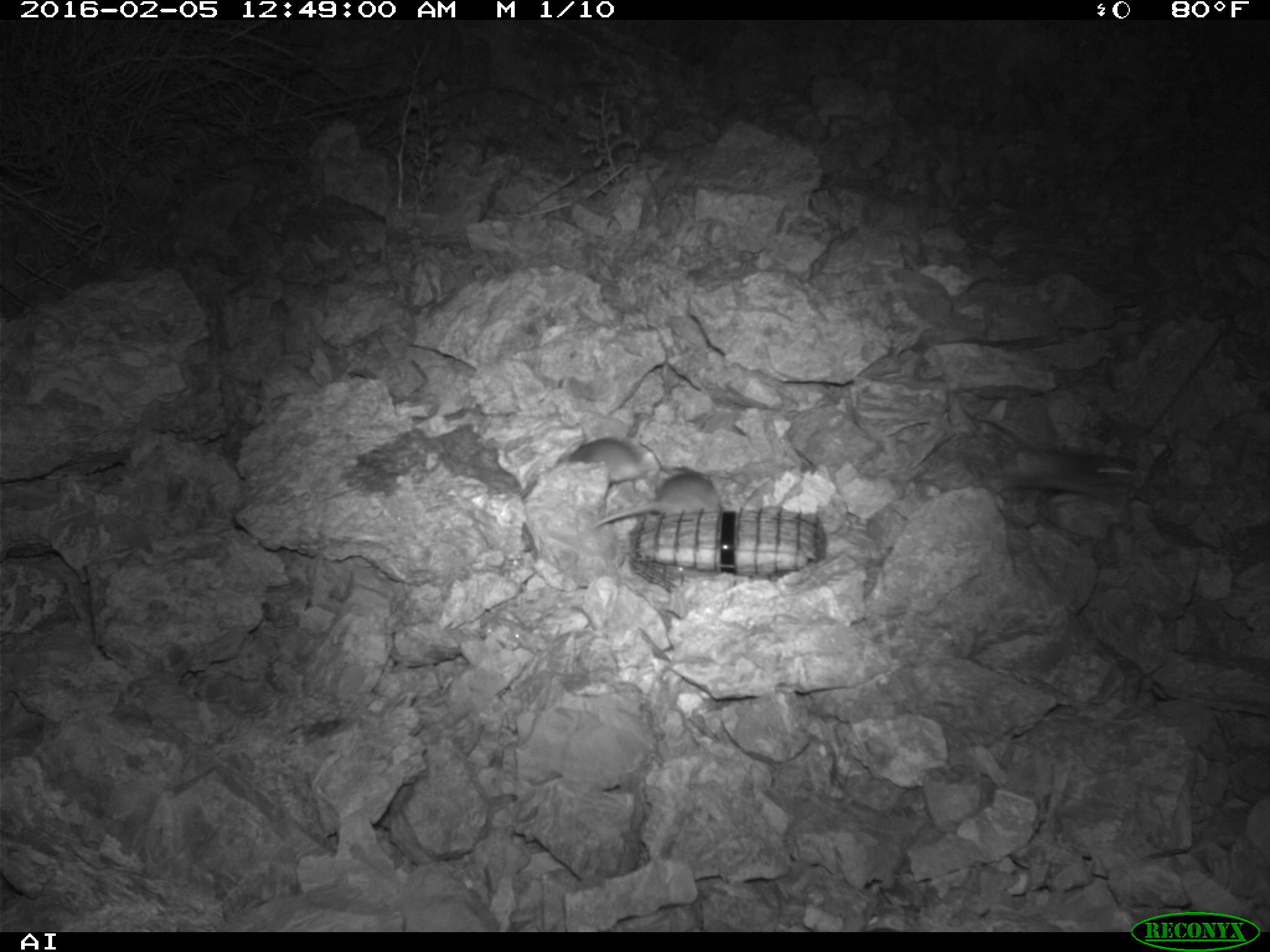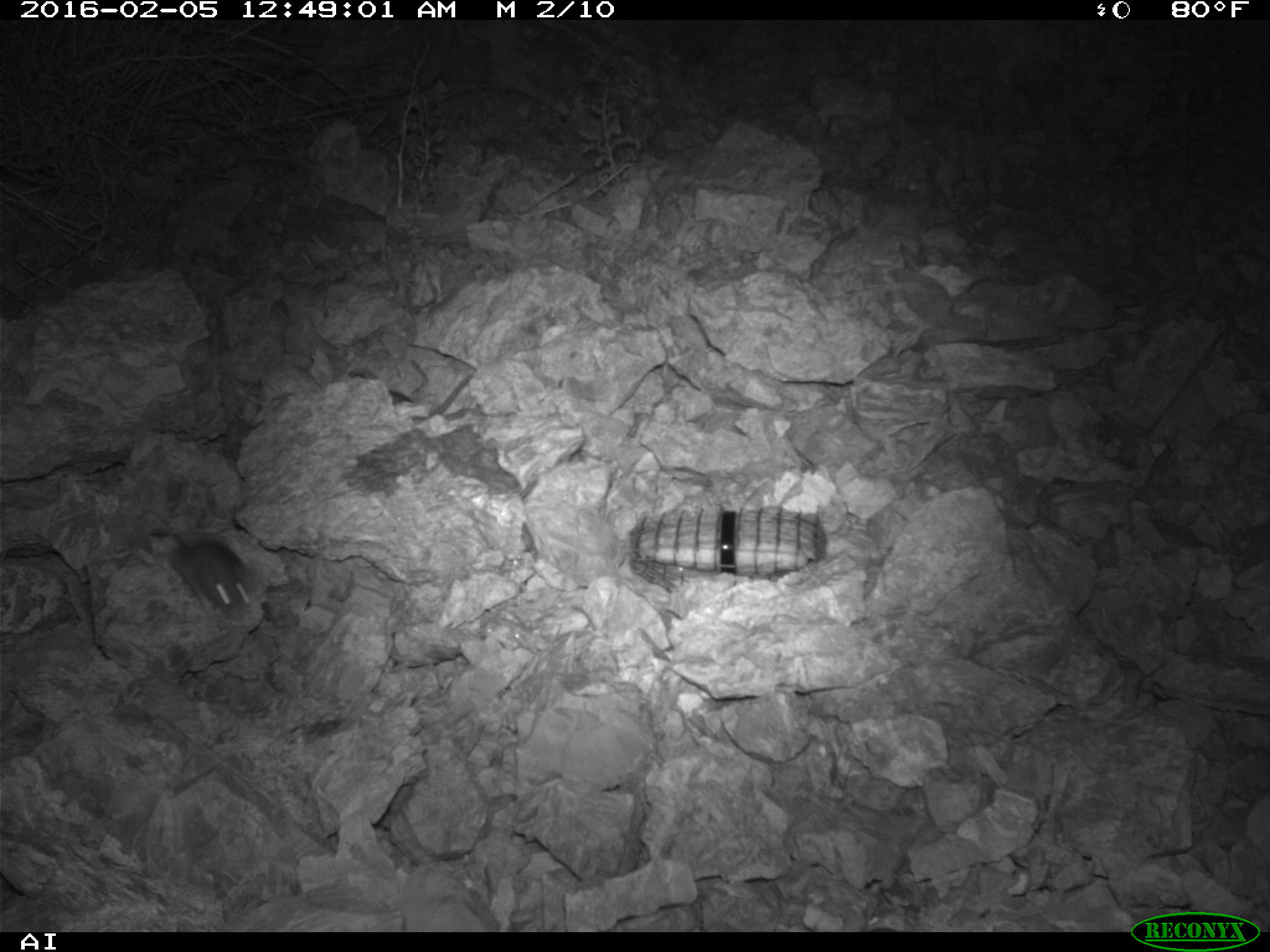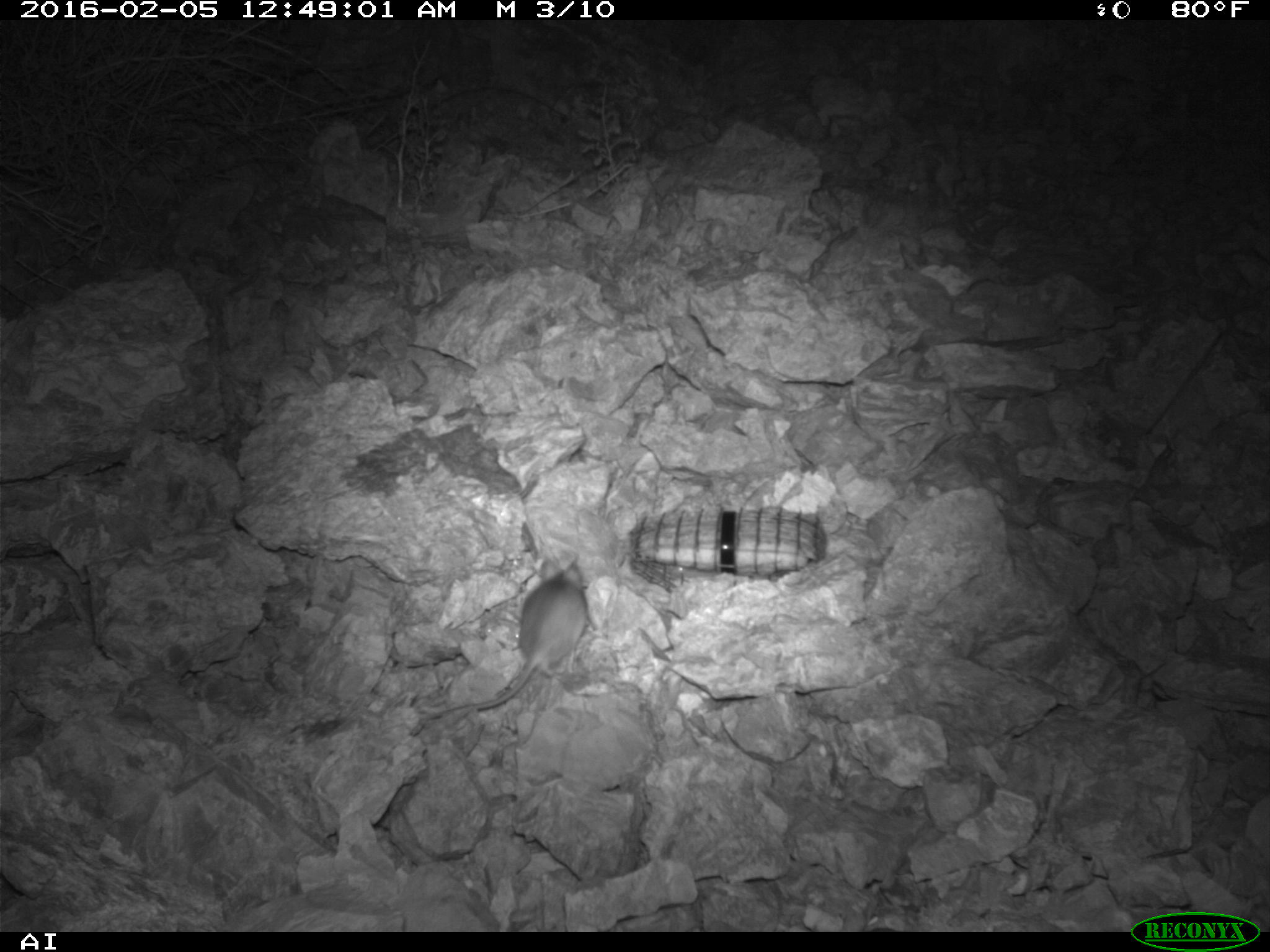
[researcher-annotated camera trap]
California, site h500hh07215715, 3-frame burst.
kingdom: Animalia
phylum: Chordata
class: Mammalia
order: Rodentia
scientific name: Rodentia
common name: rodent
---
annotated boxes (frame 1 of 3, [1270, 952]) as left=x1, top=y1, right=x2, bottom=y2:
rodent: left=966, top=407, right=1137, bottom=505; left=593, top=472, right=721, bottom=526; left=568, top=438, right=659, bottom=482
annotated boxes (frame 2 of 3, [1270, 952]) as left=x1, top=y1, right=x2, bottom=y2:
rodent: left=149, top=526, right=251, bottom=612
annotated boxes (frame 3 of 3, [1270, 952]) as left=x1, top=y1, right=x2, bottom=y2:
rodent: left=409, top=555, right=586, bottom=735